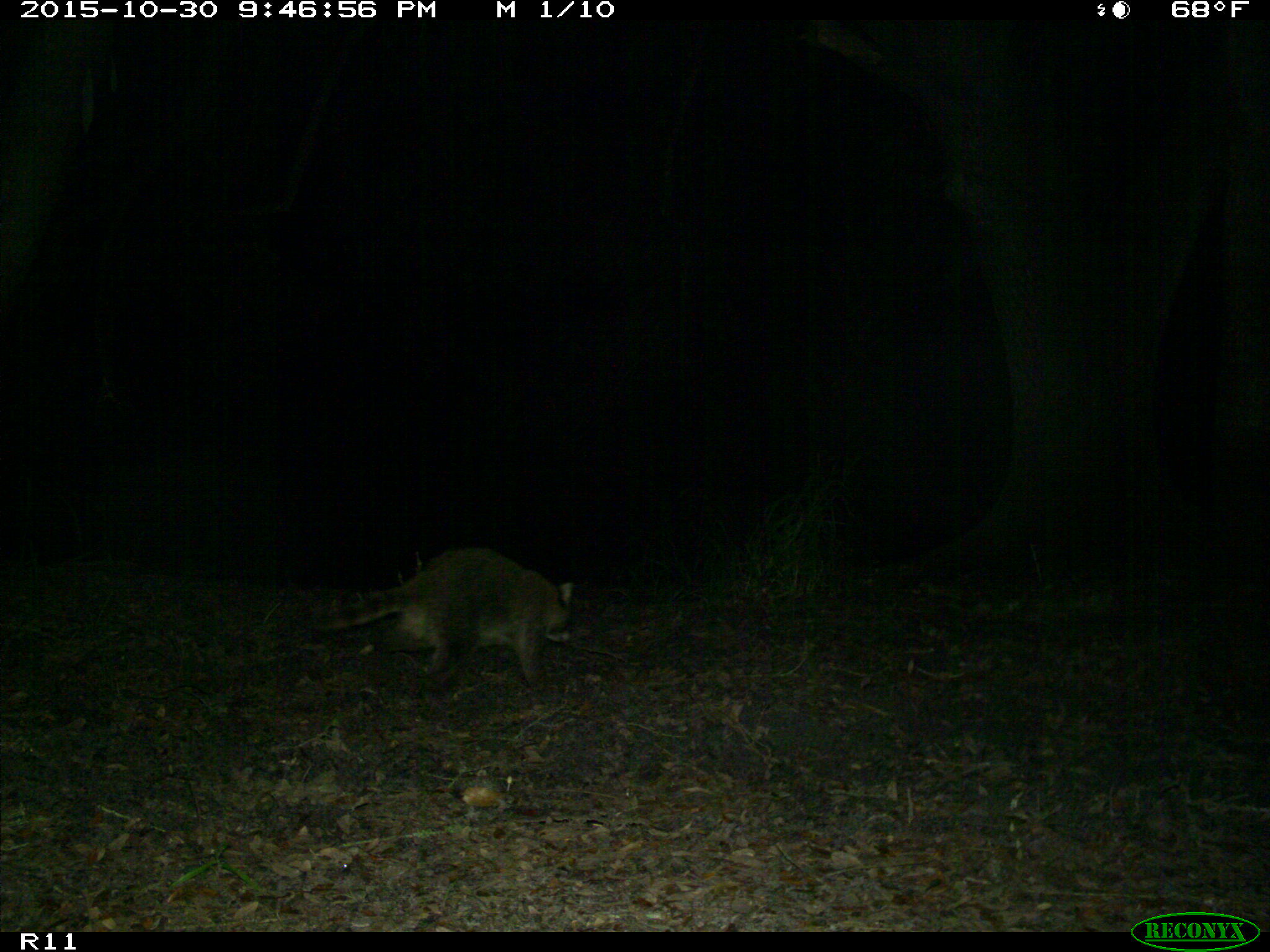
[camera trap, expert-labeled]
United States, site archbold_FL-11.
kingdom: Animalia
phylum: Chordata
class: Mammalia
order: Carnivora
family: Procyonidae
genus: Procyon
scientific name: Procyon lotor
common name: common raccoon